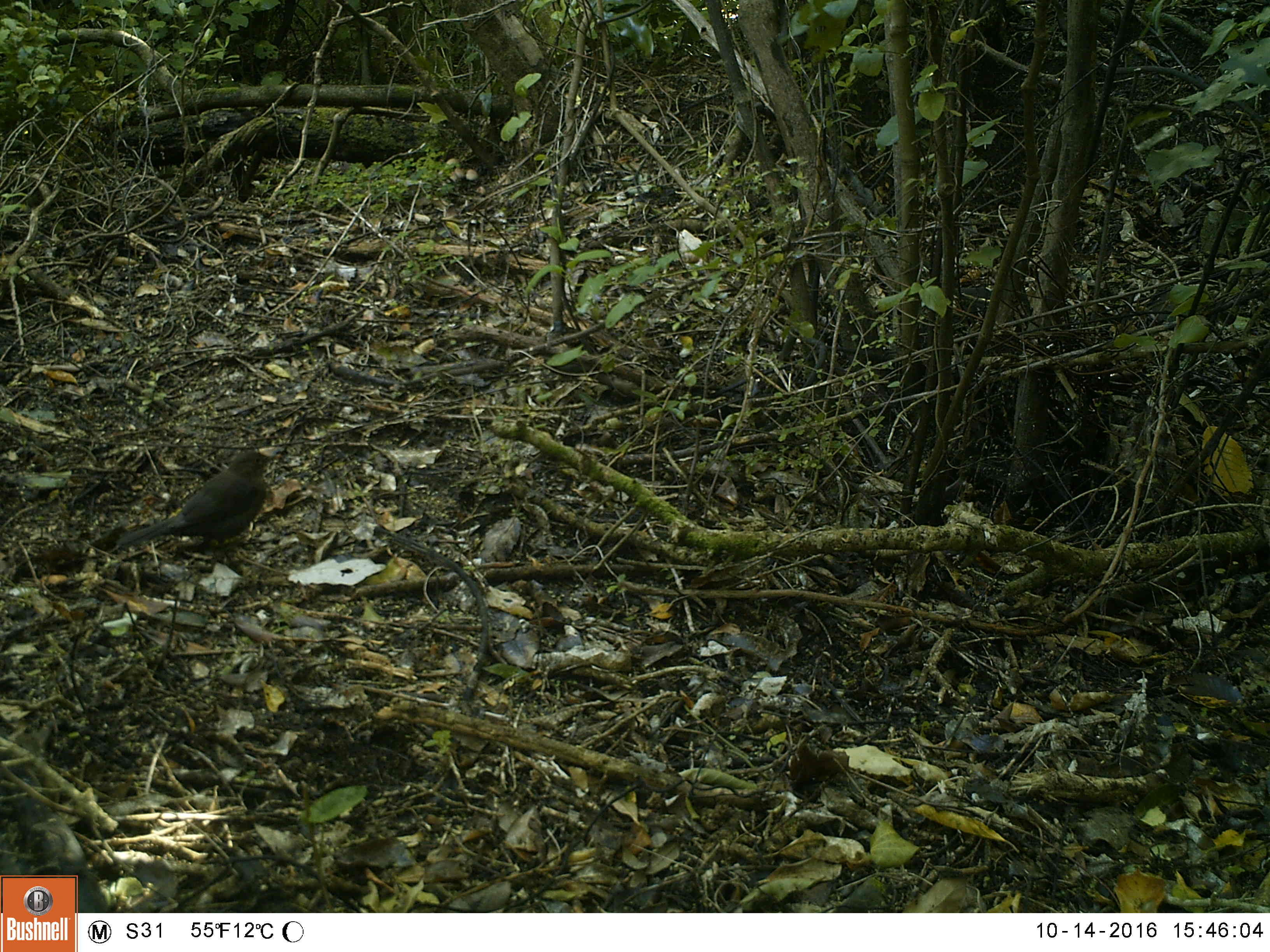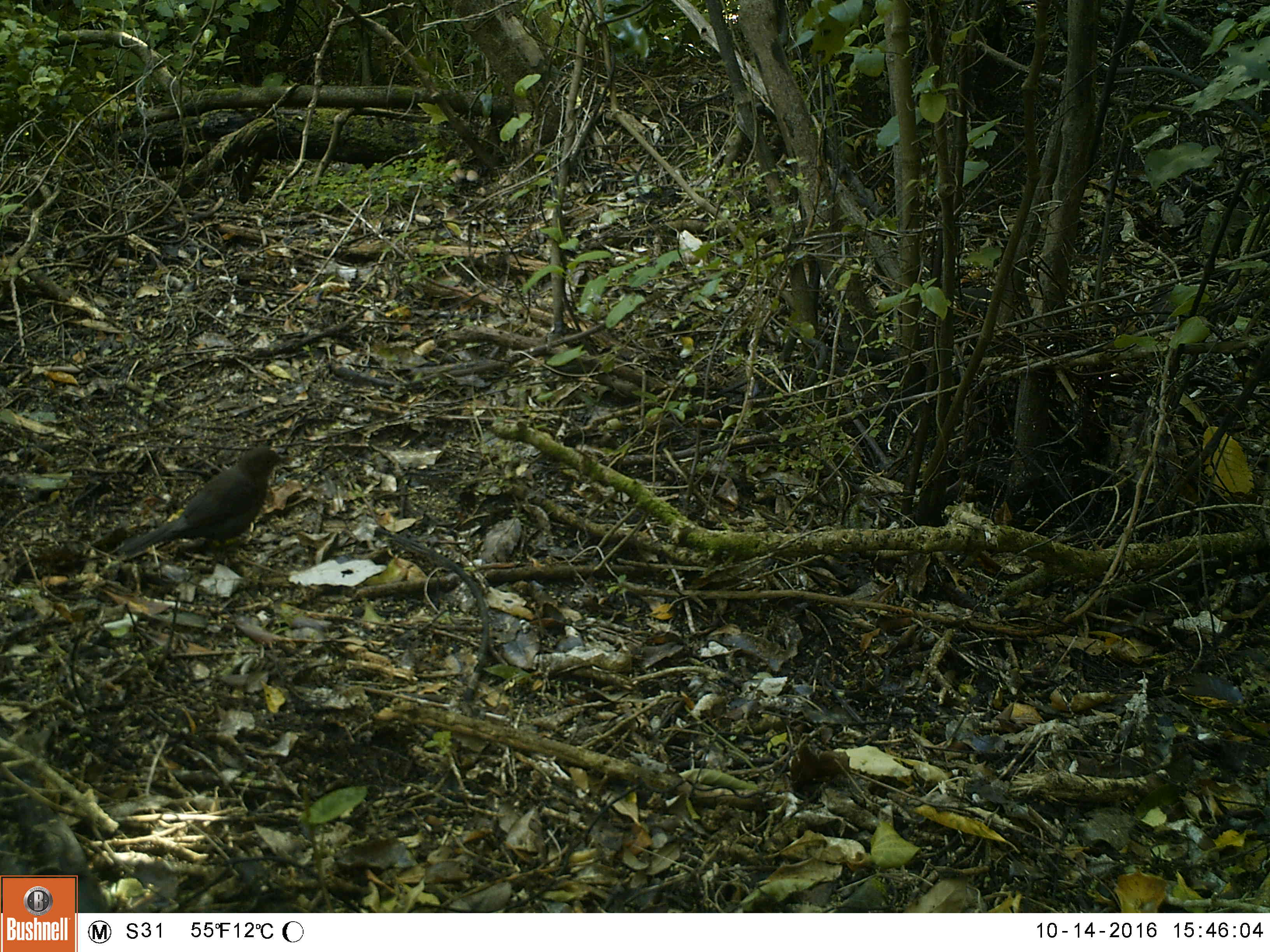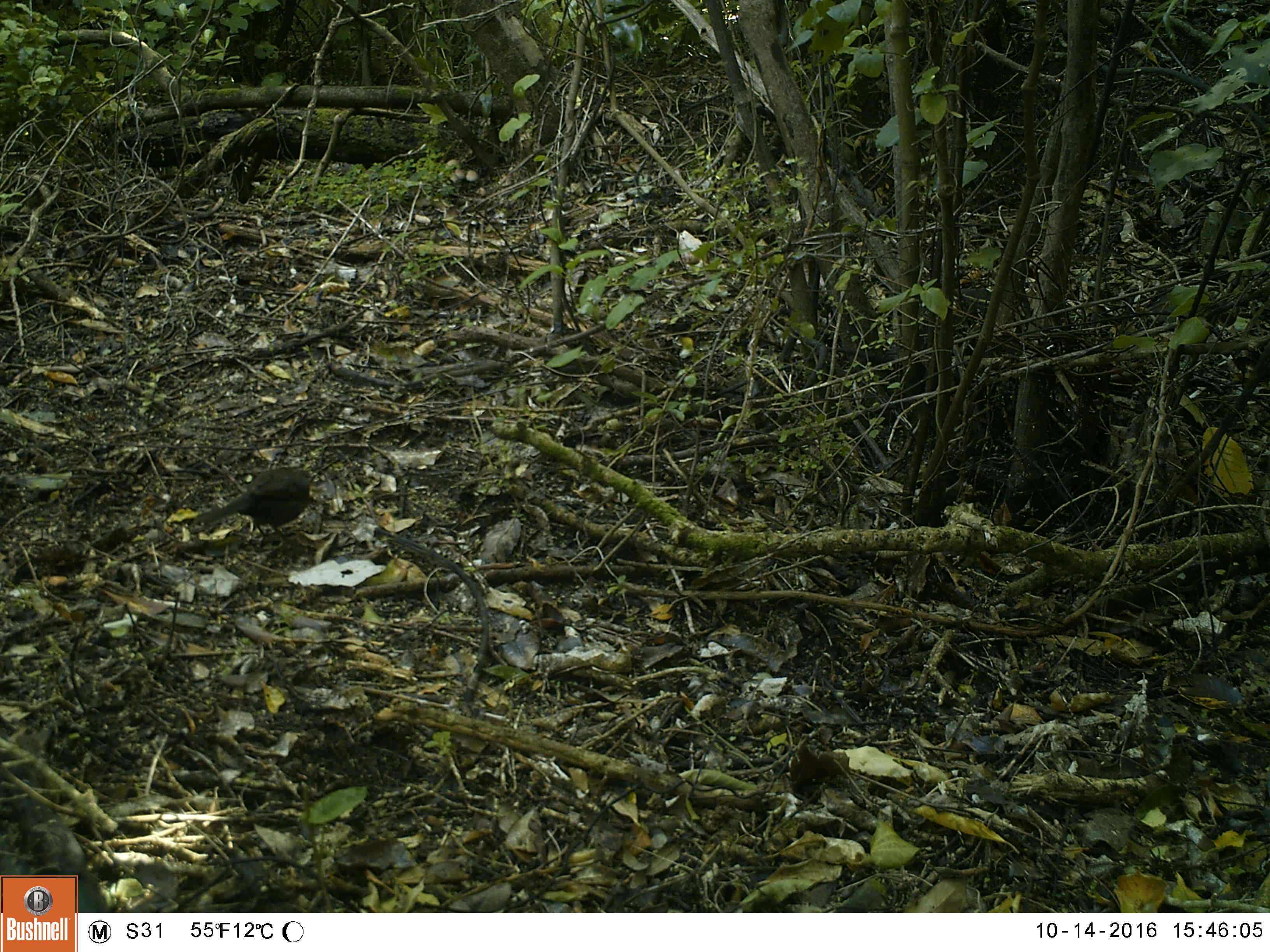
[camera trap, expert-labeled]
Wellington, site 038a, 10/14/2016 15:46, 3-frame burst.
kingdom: Animalia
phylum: Chordata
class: Aves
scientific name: Aves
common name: bird